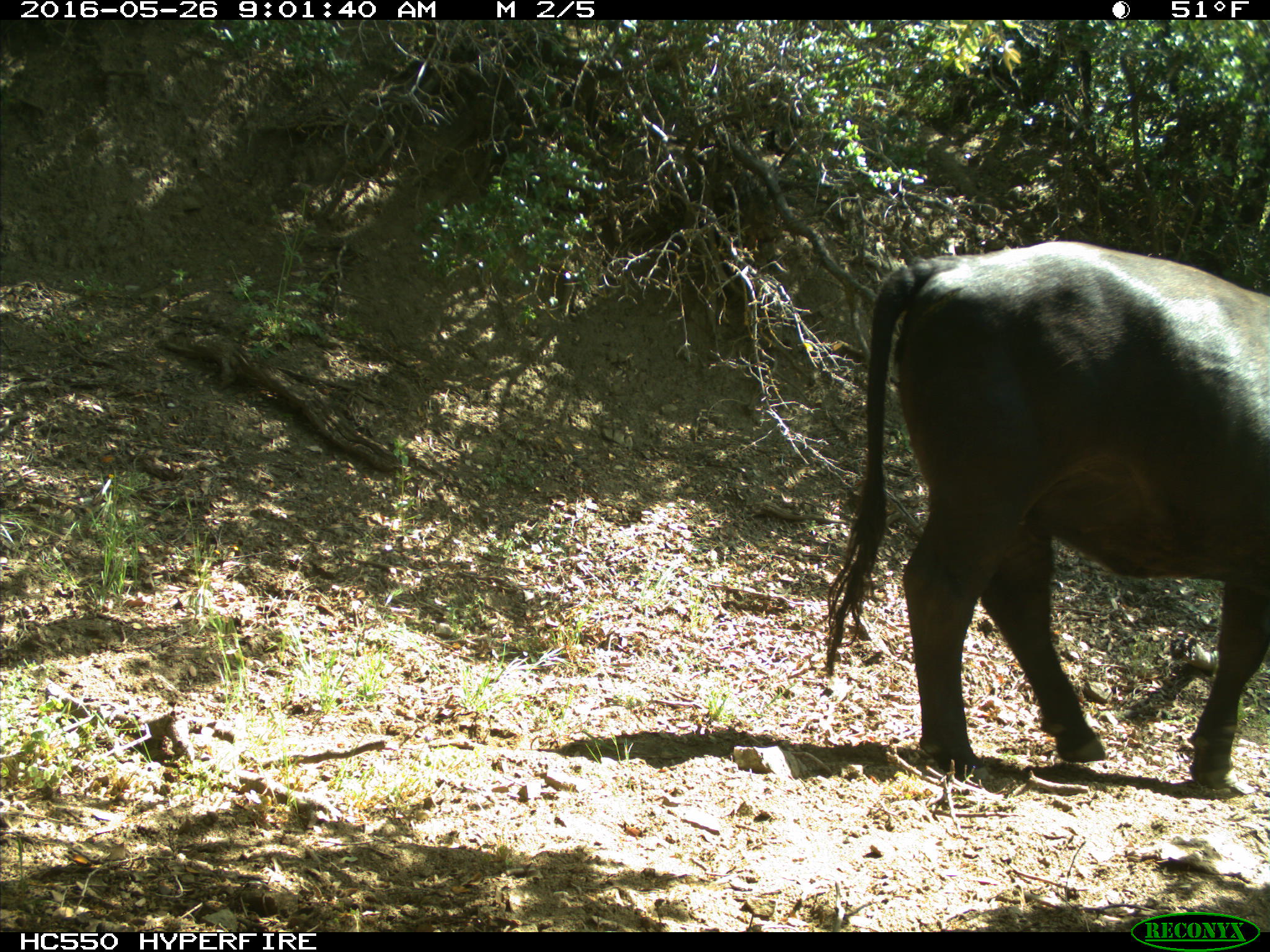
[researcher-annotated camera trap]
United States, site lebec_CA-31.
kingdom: Animalia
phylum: Chordata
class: Mammalia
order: Artiodactyla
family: Bovidae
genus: Bos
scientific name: Bos taurus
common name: domestic cow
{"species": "Bos taurus (domestic cow)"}